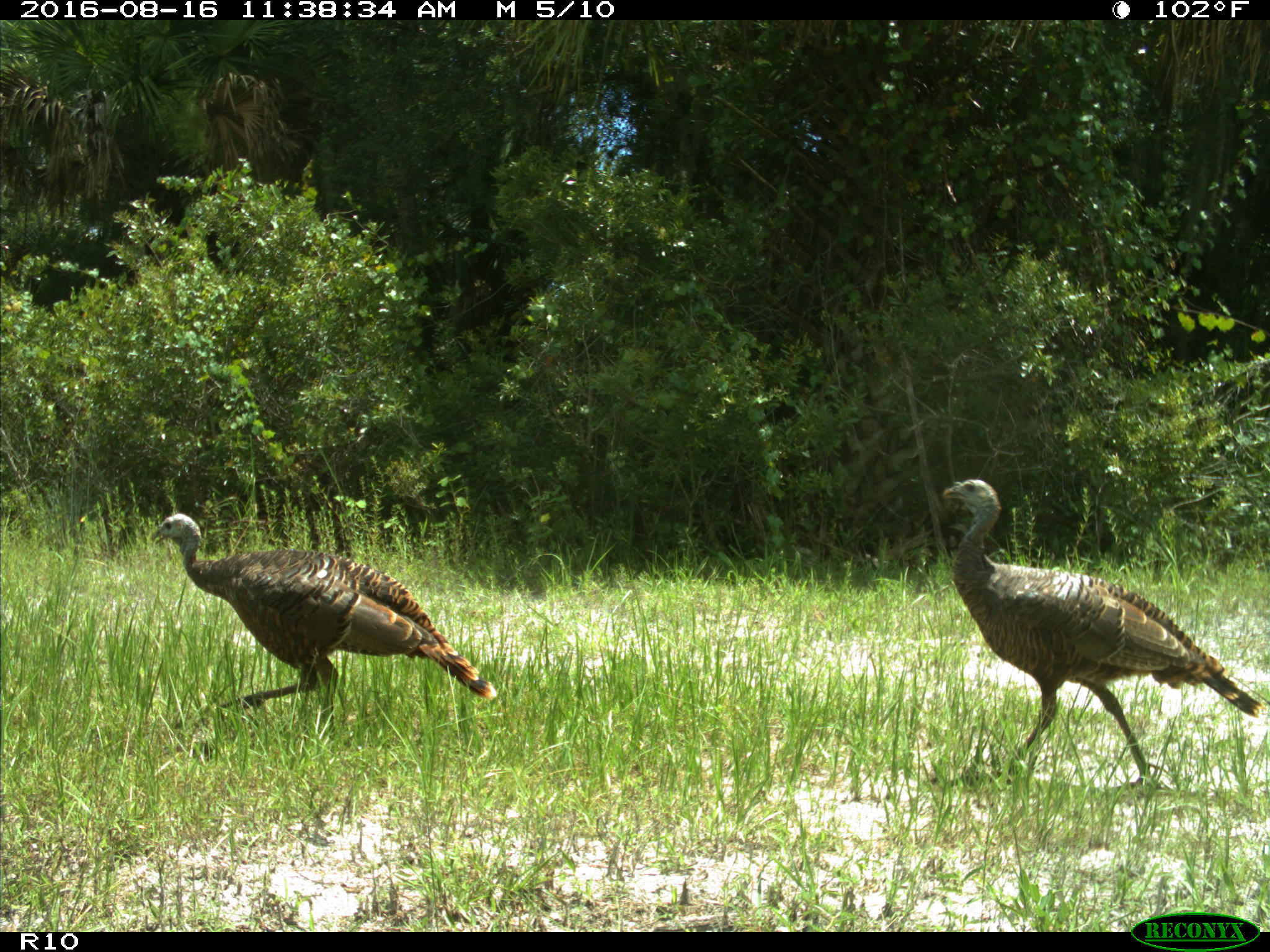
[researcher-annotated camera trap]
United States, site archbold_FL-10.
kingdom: Animalia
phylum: Chordata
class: Aves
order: Galliformes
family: Phasianidae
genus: Meleagris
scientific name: Meleagris gallopavo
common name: wild turkey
Meleagris gallopavo (wild turkey).